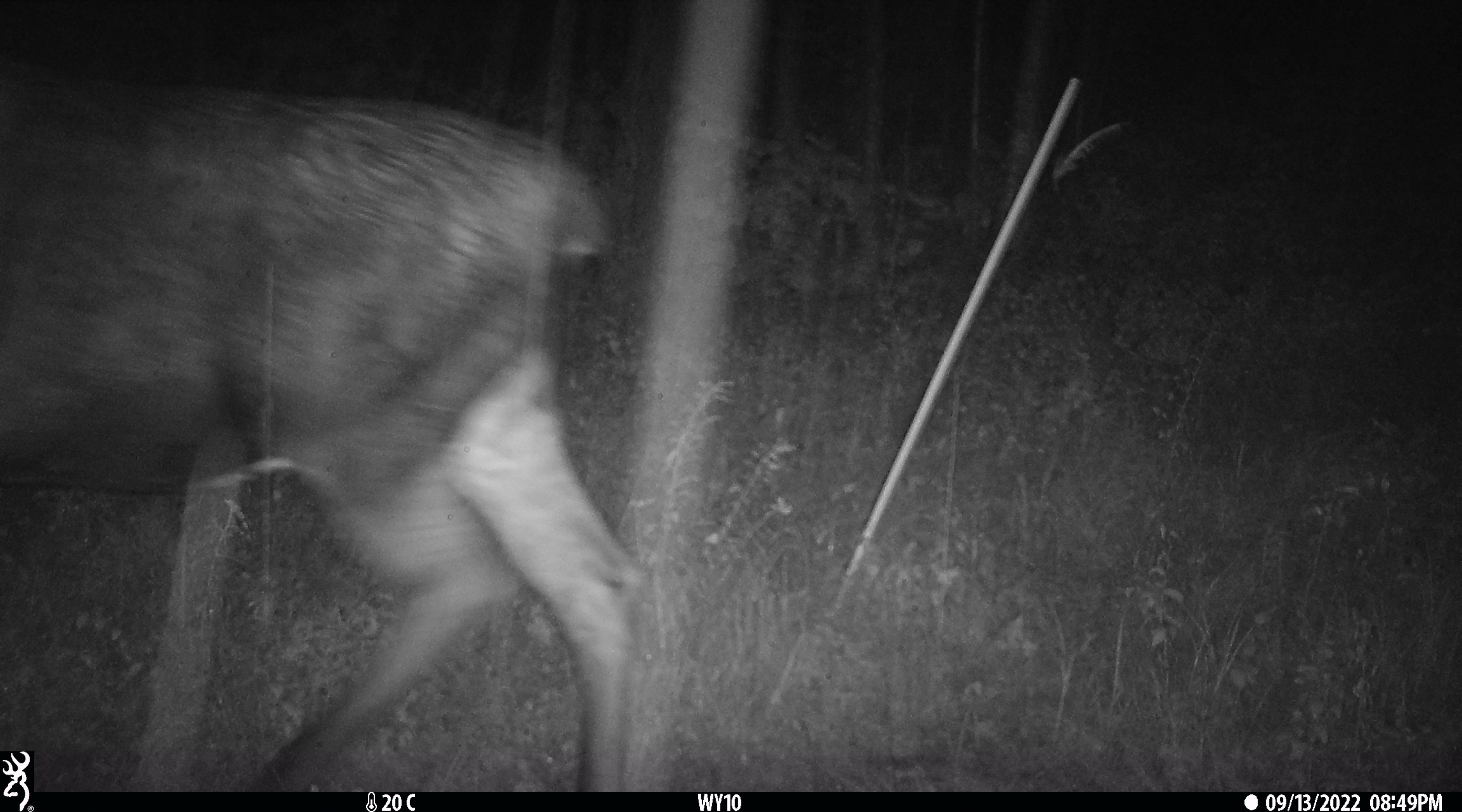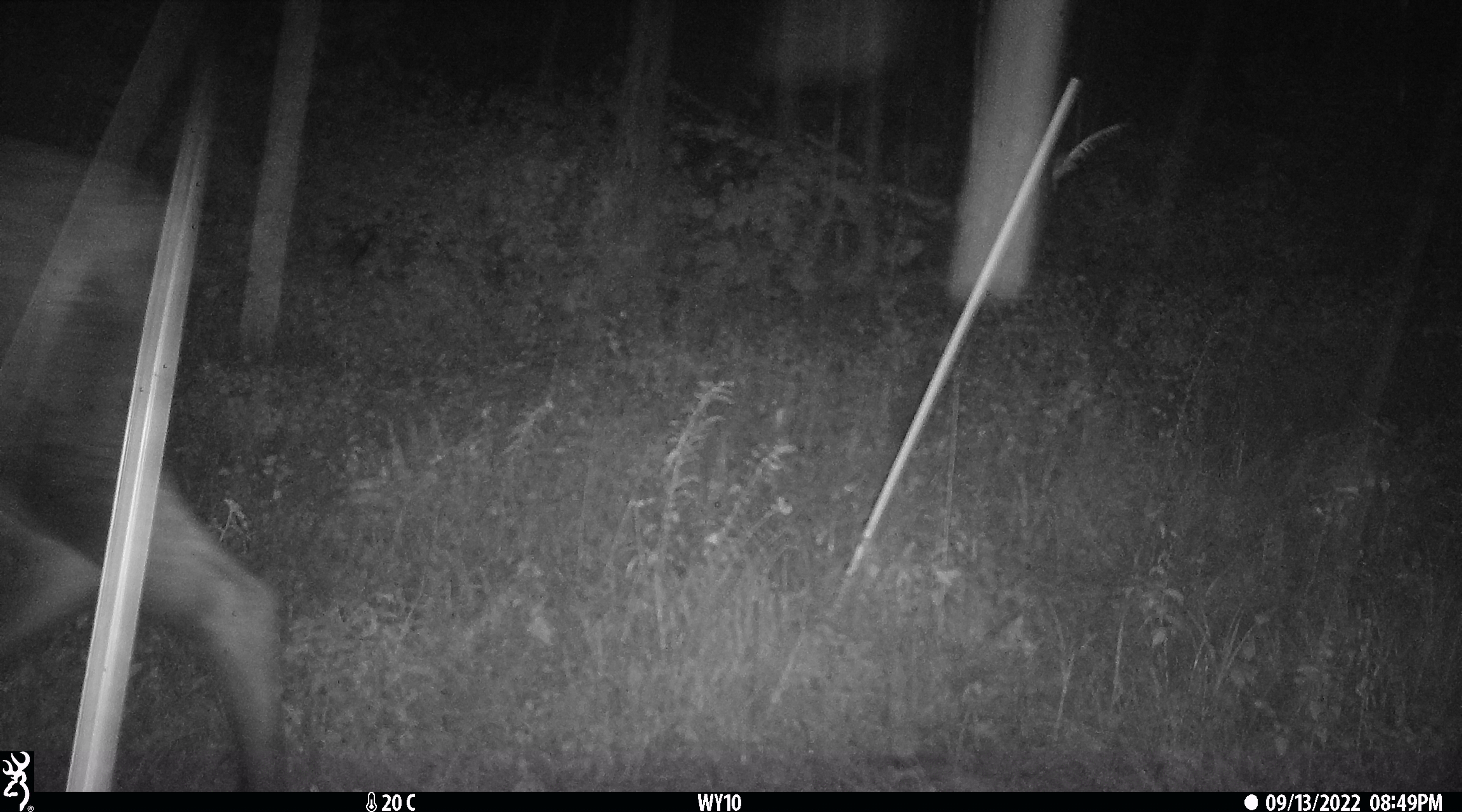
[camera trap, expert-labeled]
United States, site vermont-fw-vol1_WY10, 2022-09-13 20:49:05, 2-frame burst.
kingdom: Animalia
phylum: Chordata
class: Mammalia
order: Artiodactyla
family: Cervidae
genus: Alces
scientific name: Alces alces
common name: moose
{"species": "moose (Alces alces)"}